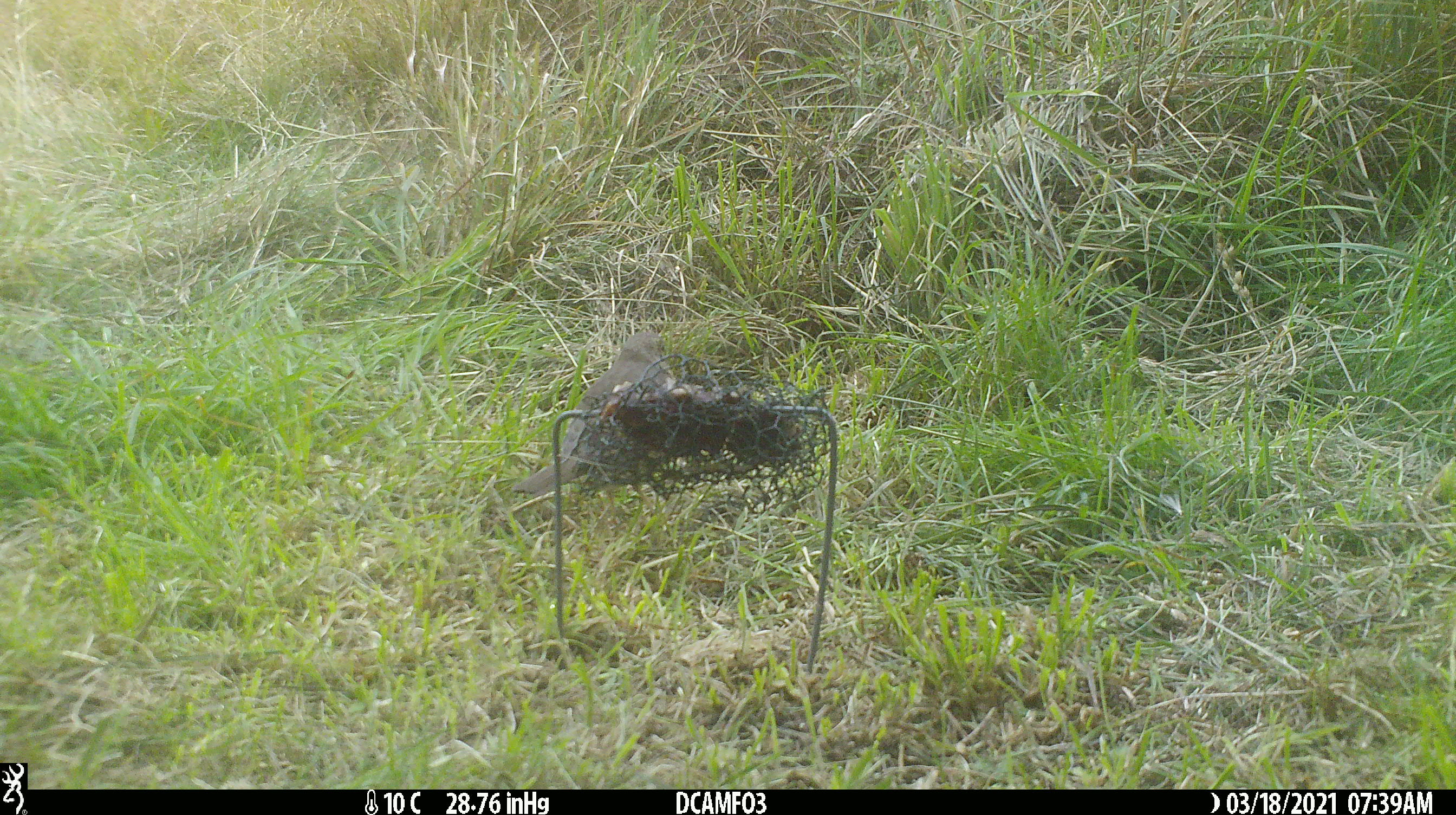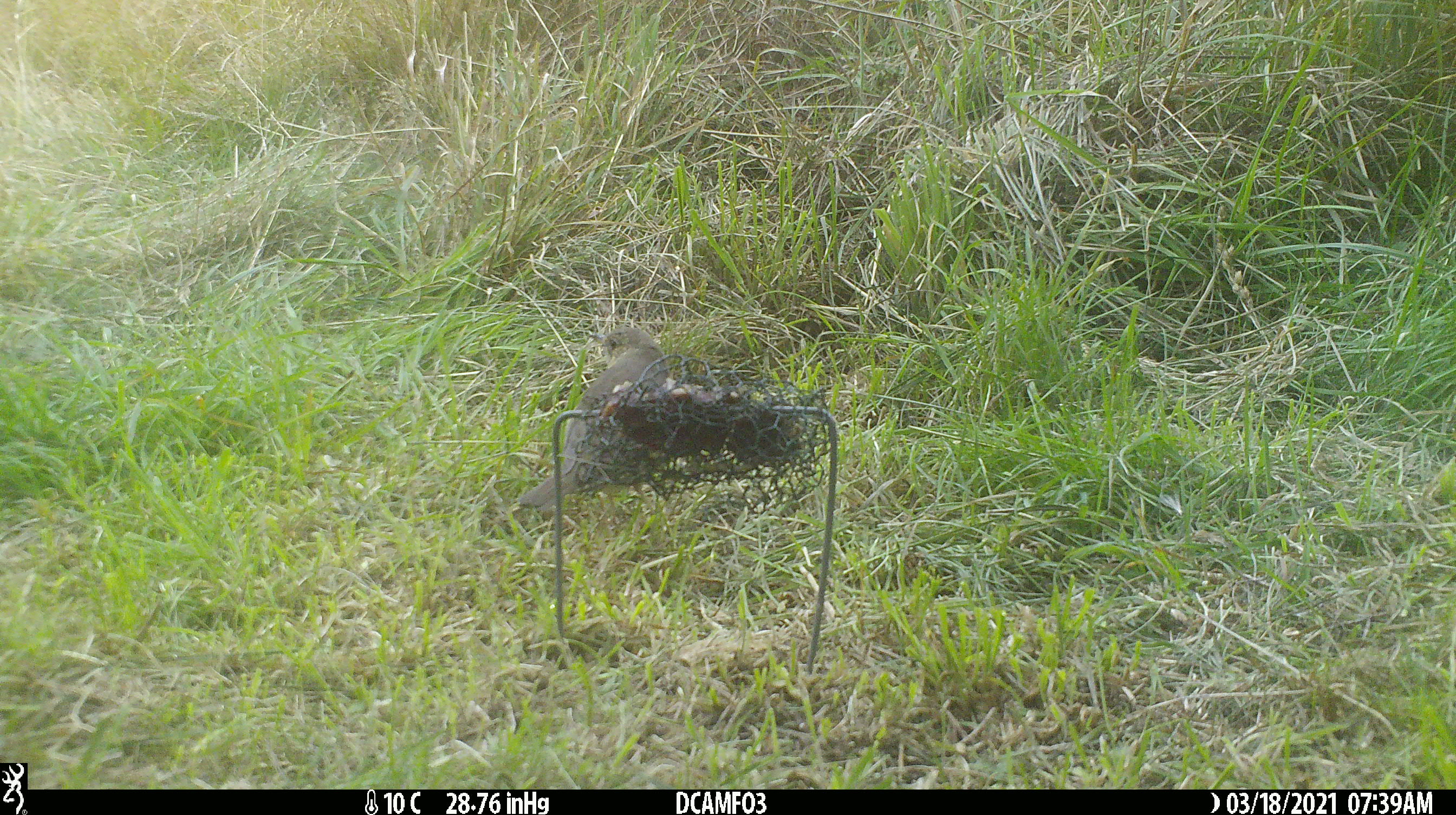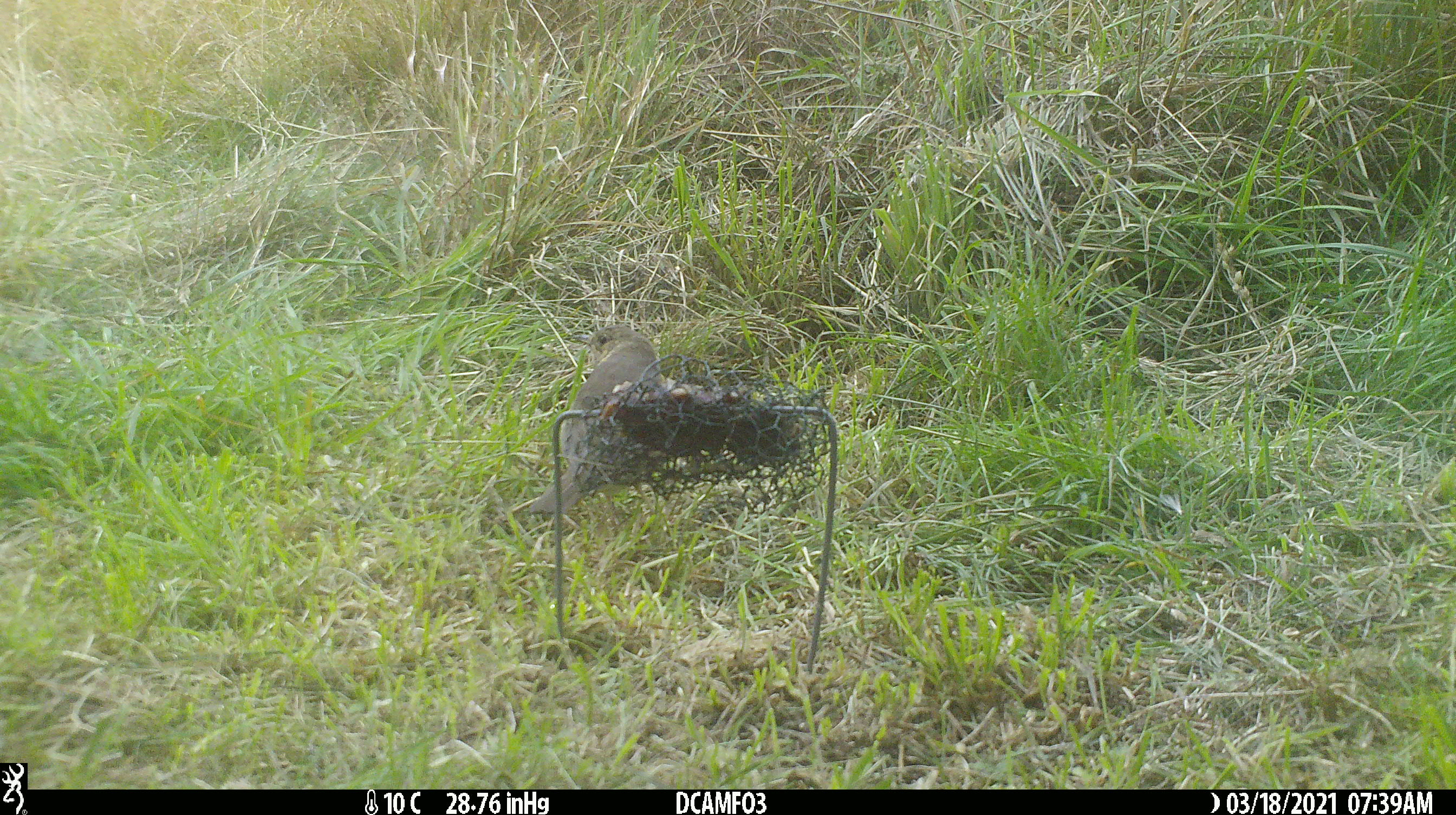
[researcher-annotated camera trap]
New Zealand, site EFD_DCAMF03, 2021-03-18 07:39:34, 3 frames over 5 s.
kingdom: Animalia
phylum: Chordata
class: Aves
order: Passeriformes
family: Turdidae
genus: Turdus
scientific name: Turdus philomelos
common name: song thrush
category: thrush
Thrush (song thrush) (Turdus philomelos).